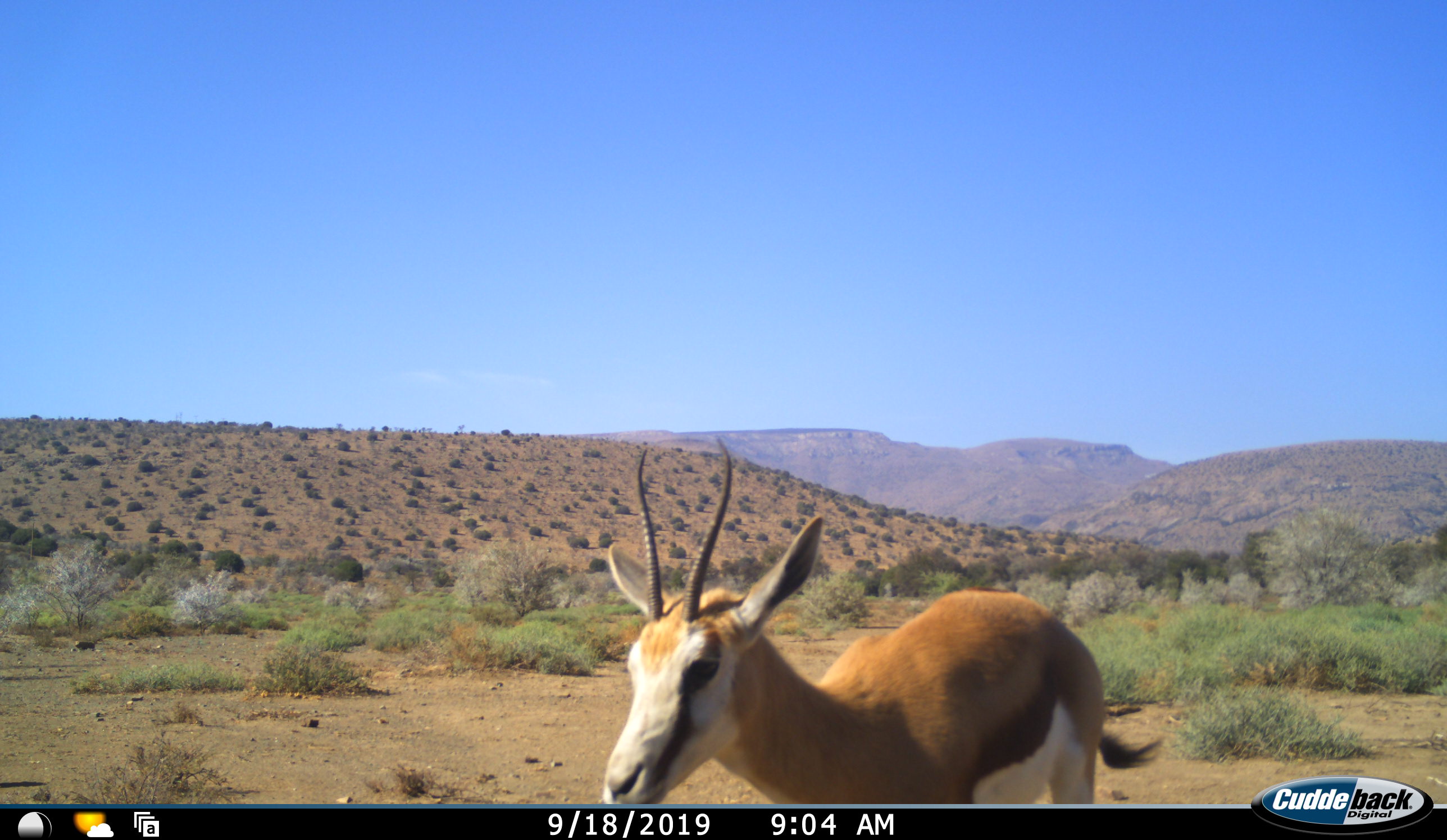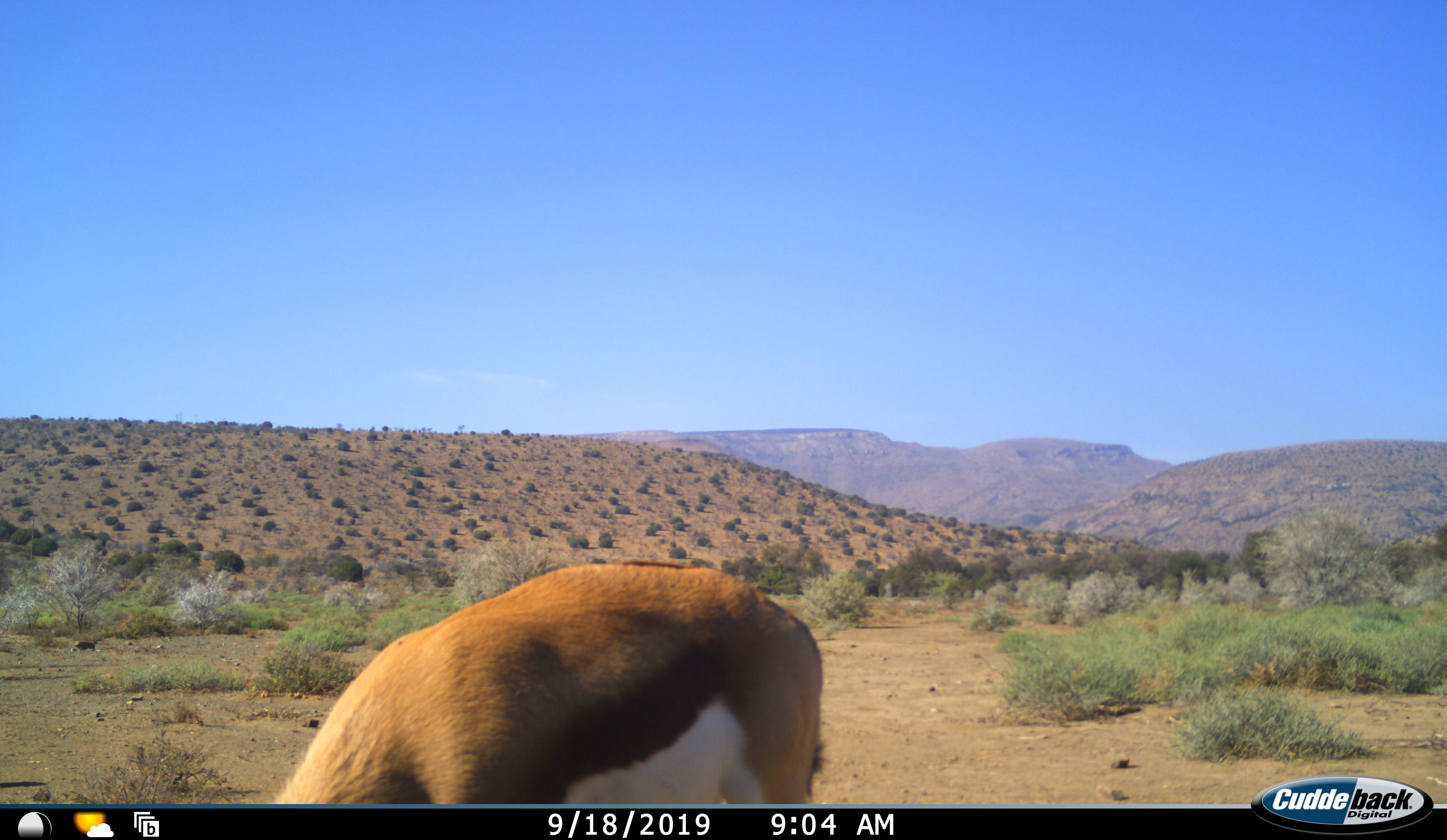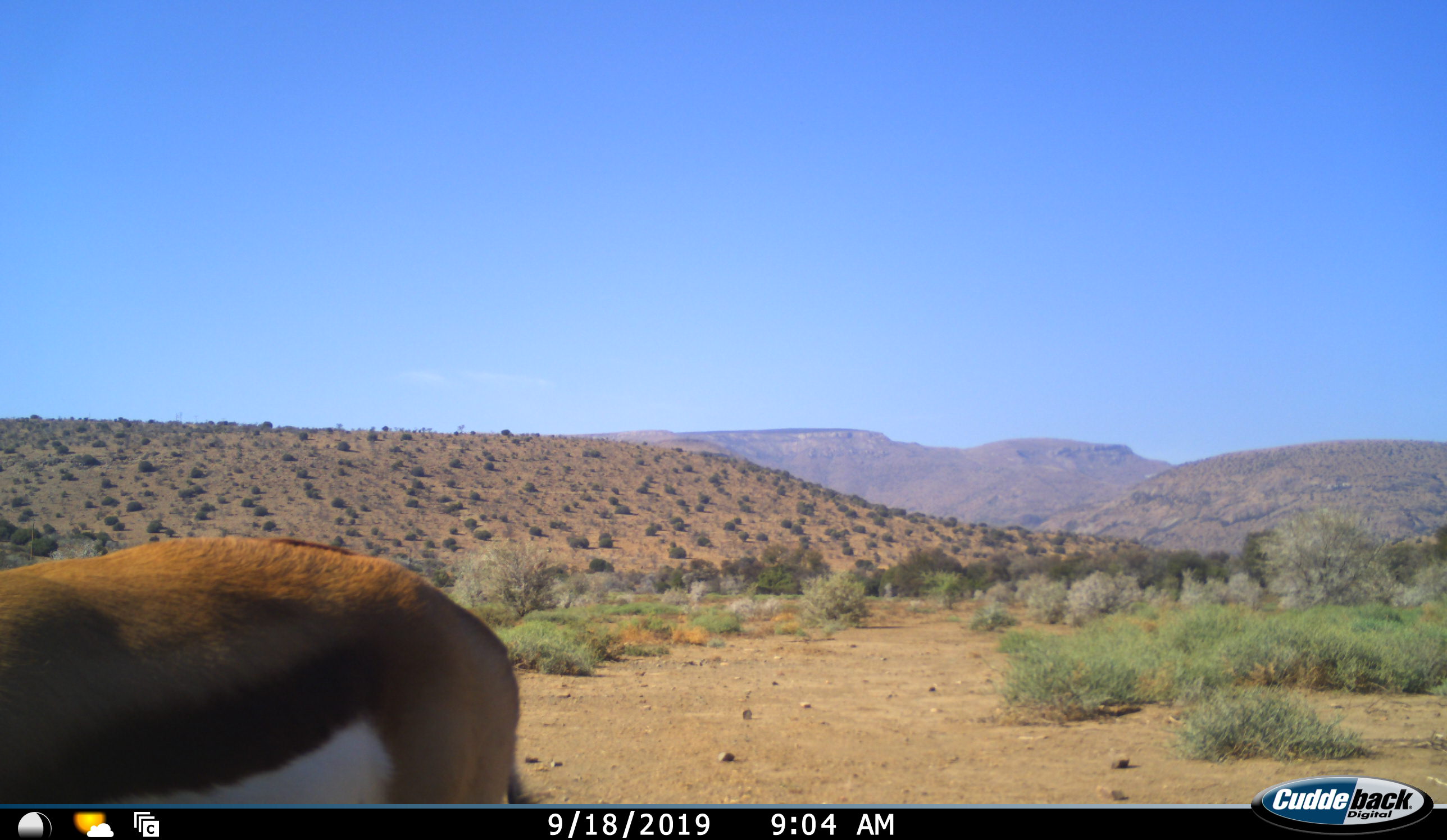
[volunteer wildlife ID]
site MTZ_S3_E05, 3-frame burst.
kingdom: Animalia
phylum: Chordata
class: Mammalia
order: Artiodactyla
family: Bovidae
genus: Antidorcas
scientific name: Antidorcas marsupialis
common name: springbok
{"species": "springbok (Antidorcas marsupialis)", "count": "1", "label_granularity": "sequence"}